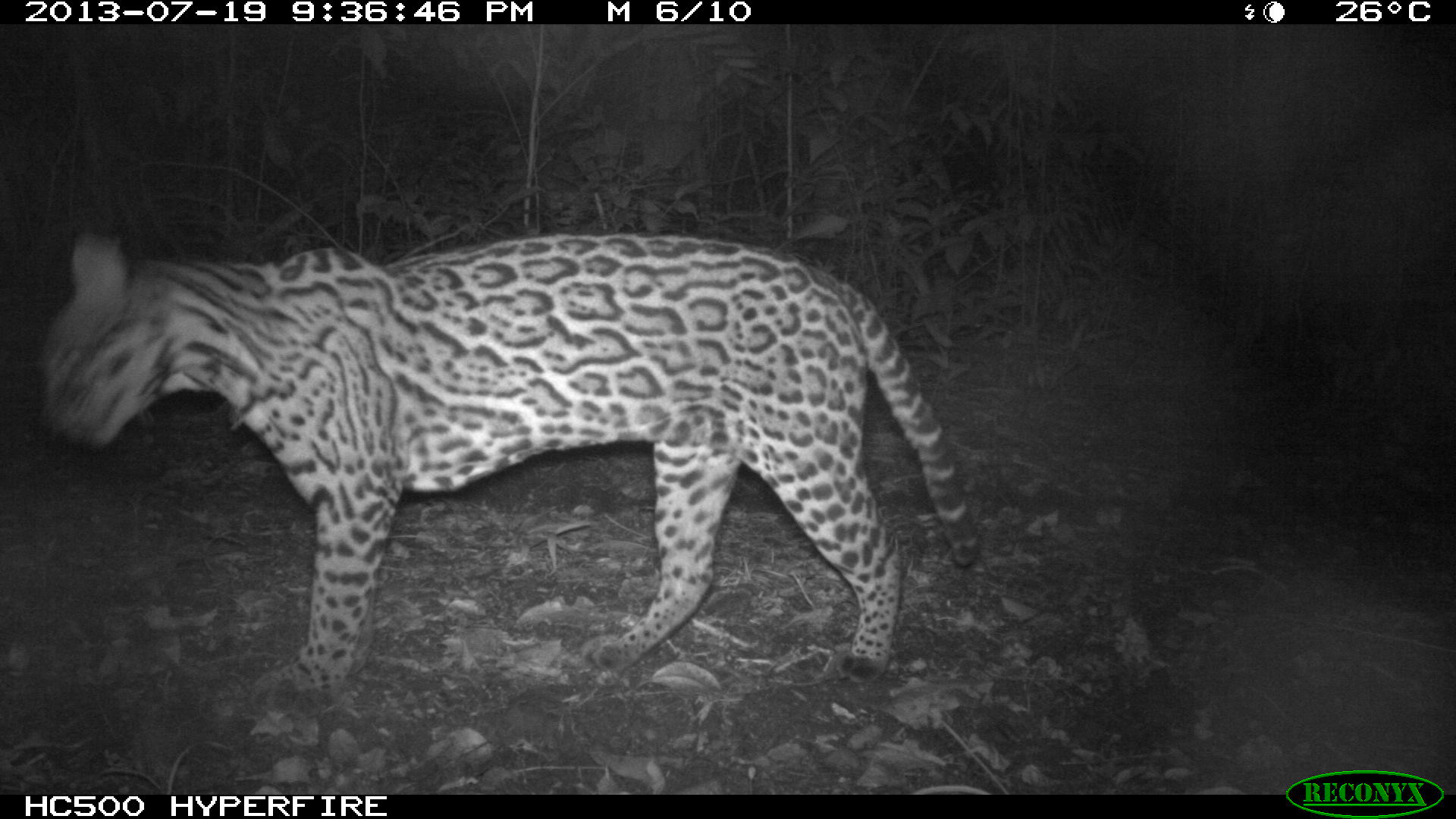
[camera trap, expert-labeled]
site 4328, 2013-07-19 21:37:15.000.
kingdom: Animalia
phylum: Chordata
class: Mammalia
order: Carnivora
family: Felidae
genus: Leopardus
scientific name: Leopardus pardalis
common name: ocelot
Leopardus pardalis (ocelot), count 1, sex male.